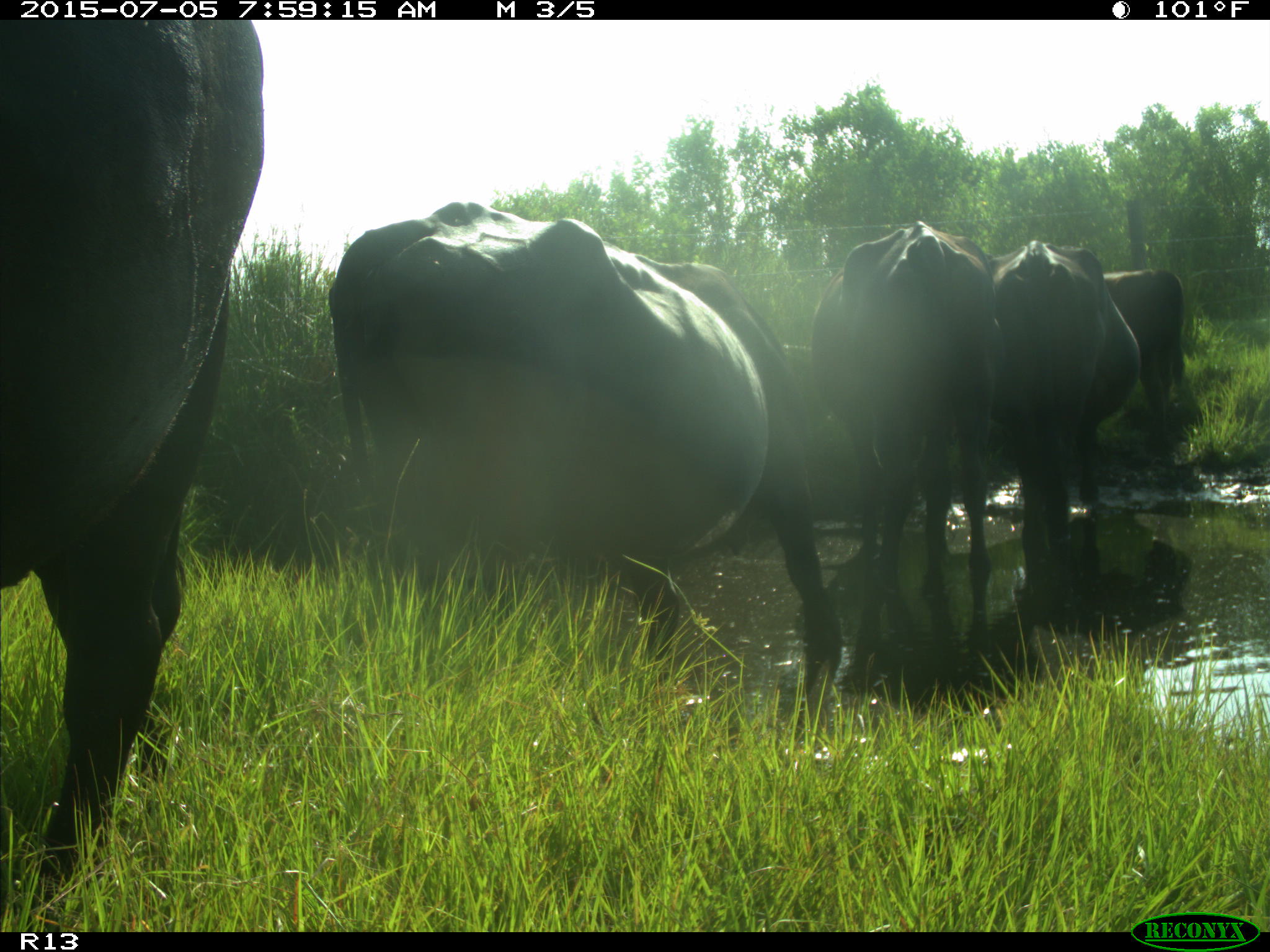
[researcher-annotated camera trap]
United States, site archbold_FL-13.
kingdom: Animalia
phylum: Chordata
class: Mammalia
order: Artiodactyla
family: Bovidae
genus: Bos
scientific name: Bos taurus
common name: domestic cow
Bos taurus (domestic cow).